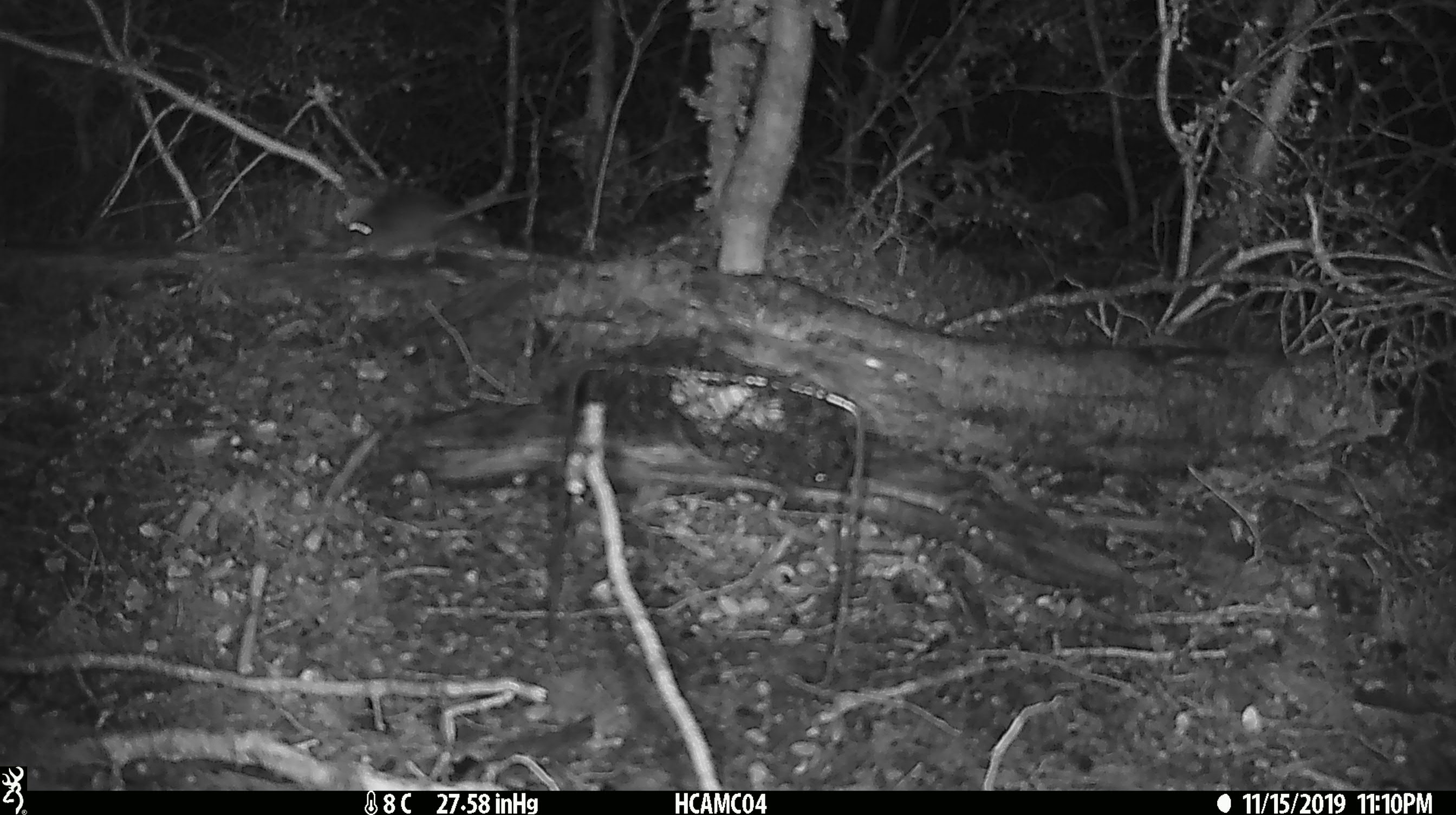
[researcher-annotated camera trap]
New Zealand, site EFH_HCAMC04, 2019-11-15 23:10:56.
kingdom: Animalia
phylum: Chordata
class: Mammalia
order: Rodentia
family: Muridae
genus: Mus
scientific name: Mus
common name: mouse